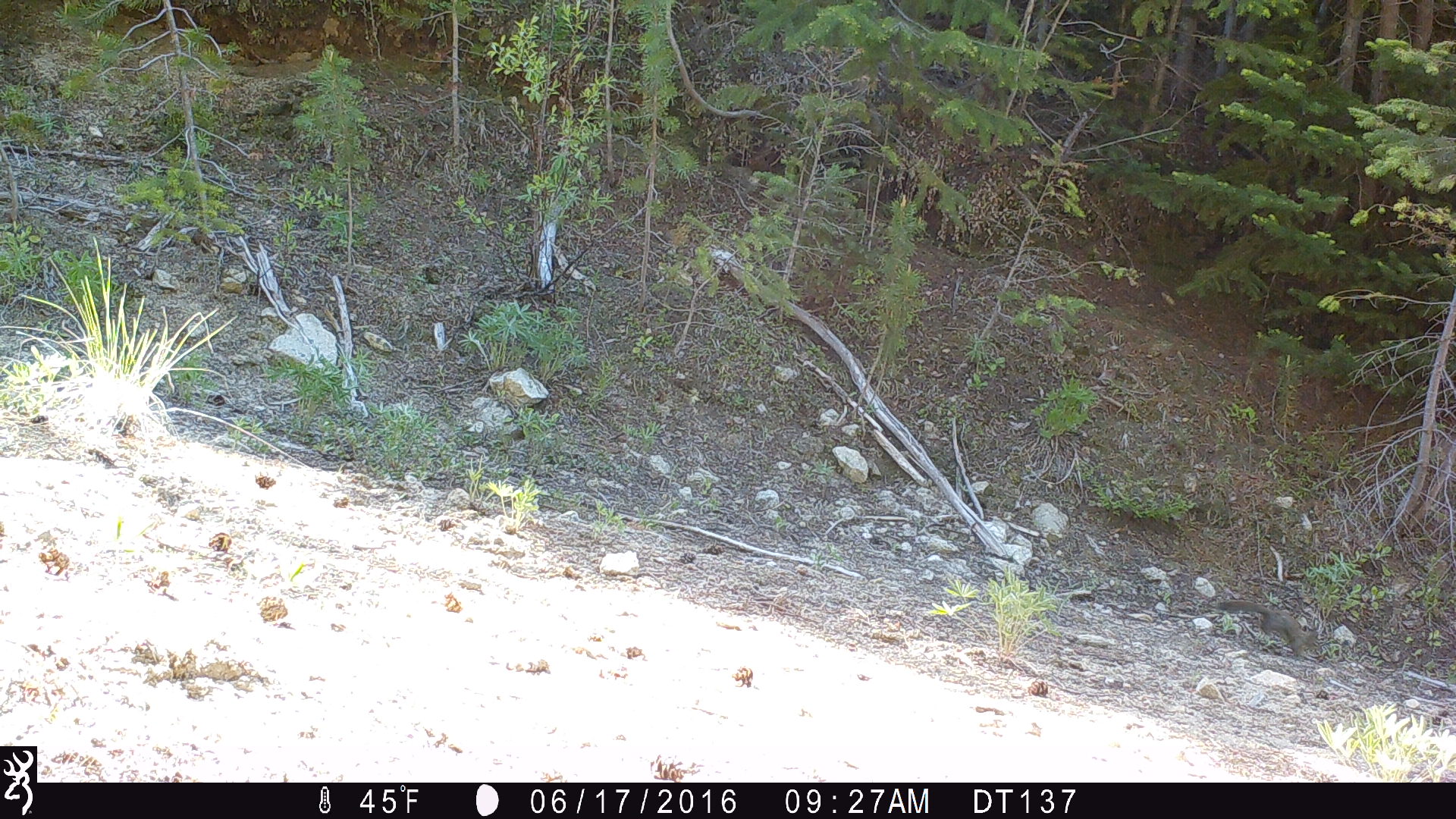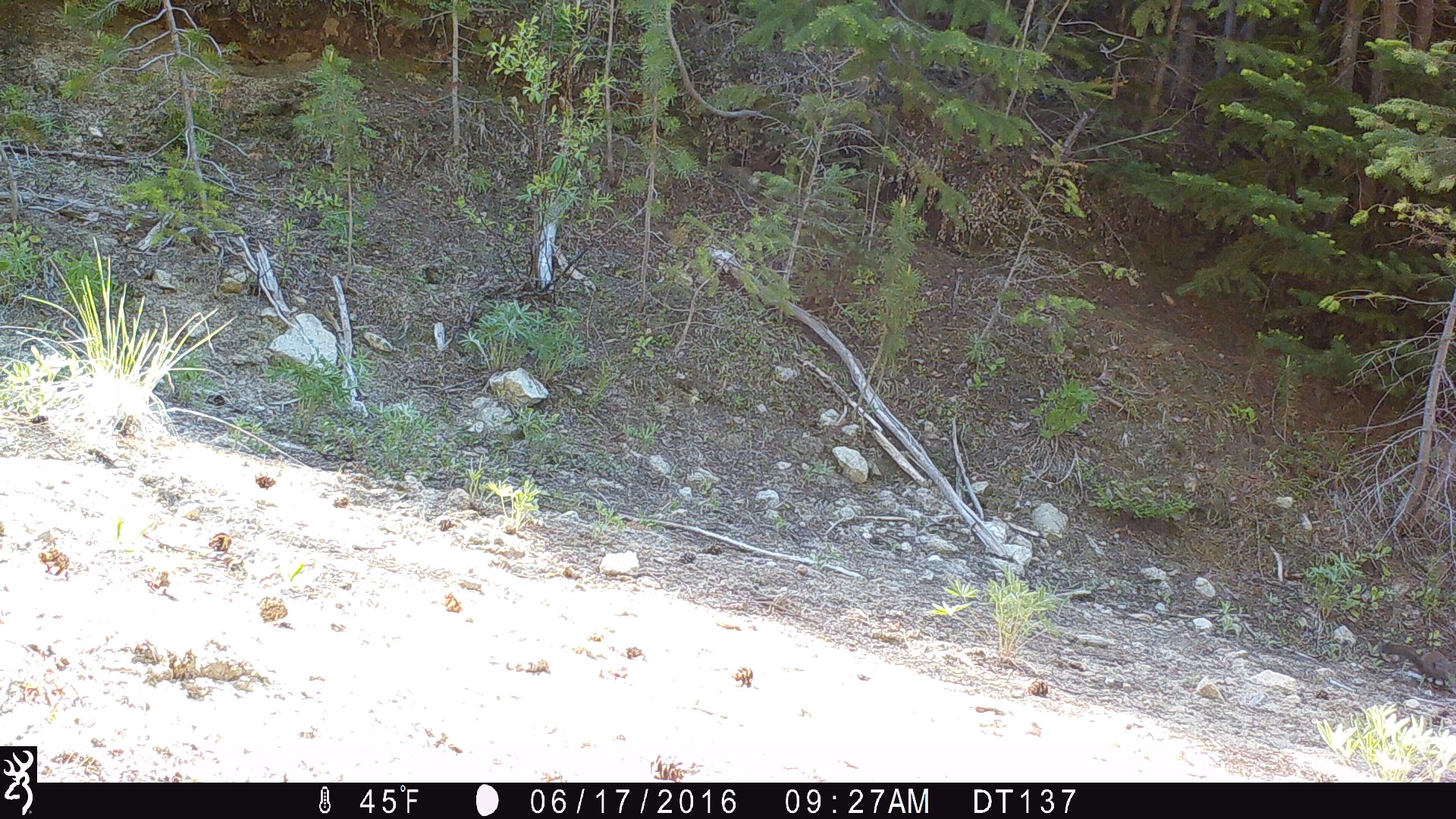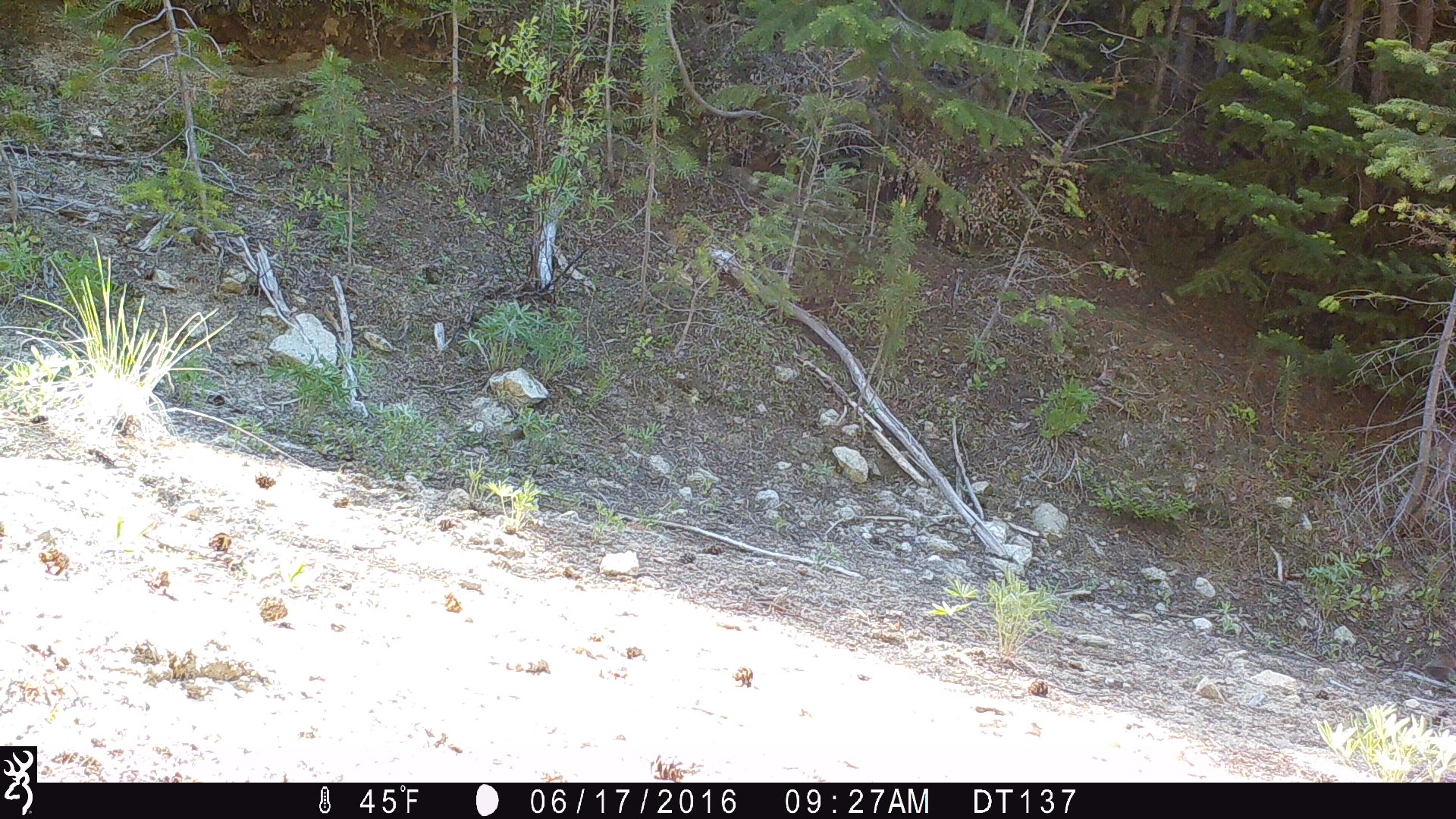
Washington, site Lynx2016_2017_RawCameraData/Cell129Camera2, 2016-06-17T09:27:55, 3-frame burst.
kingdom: Animalia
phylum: Chordata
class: Mammalia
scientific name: Mammalia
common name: small mammal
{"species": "small mammal (Mammalia)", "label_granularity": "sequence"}